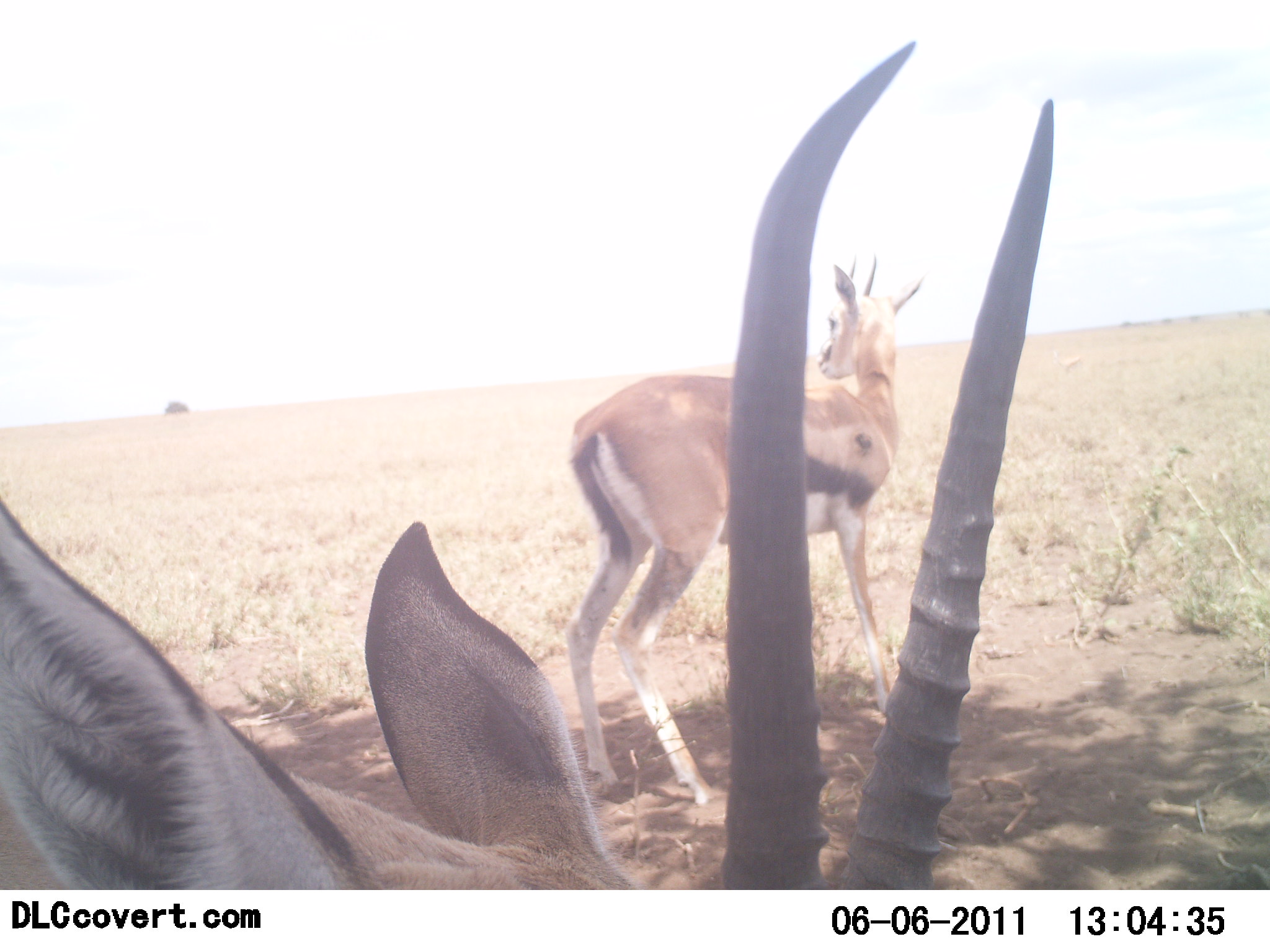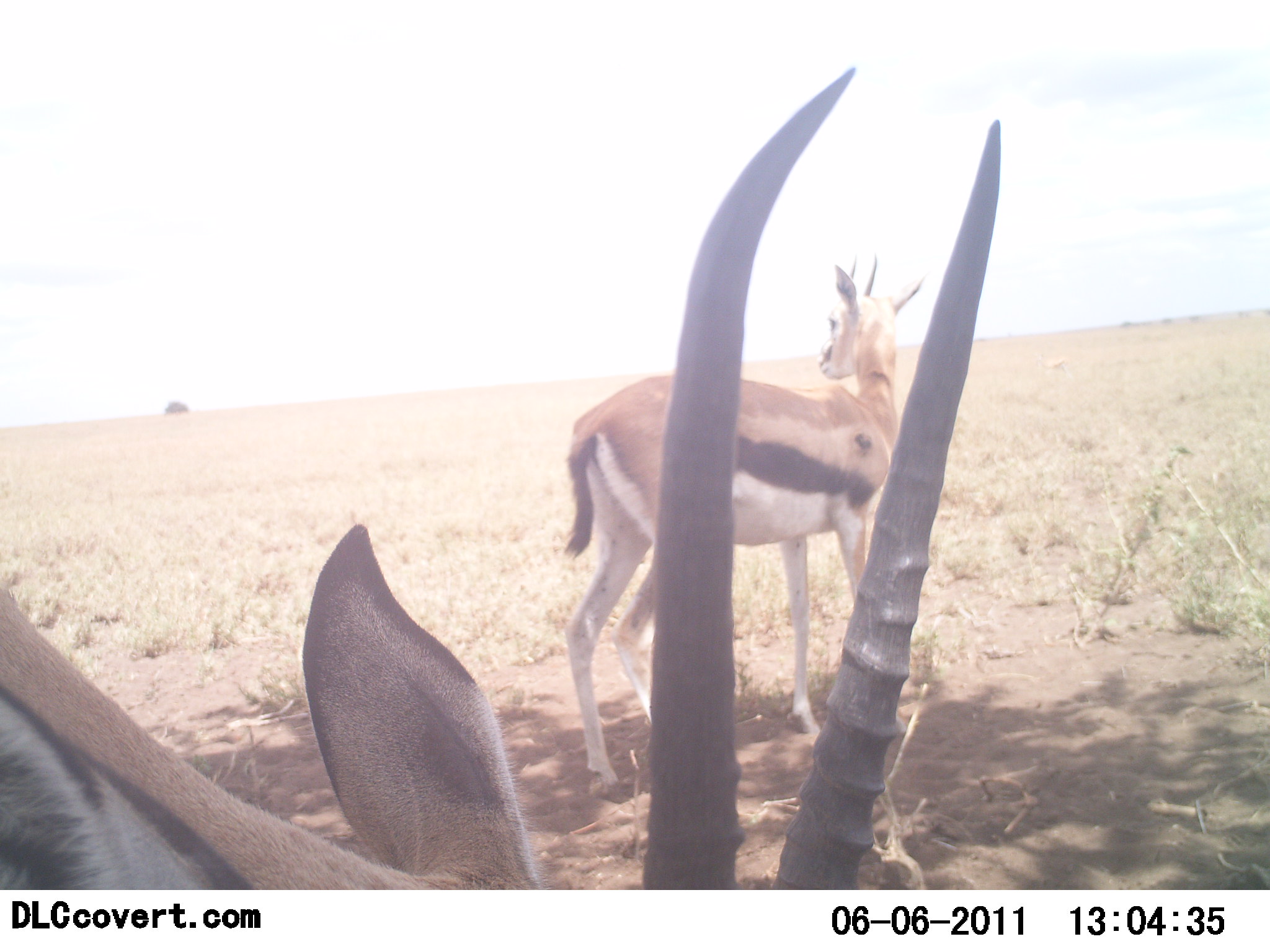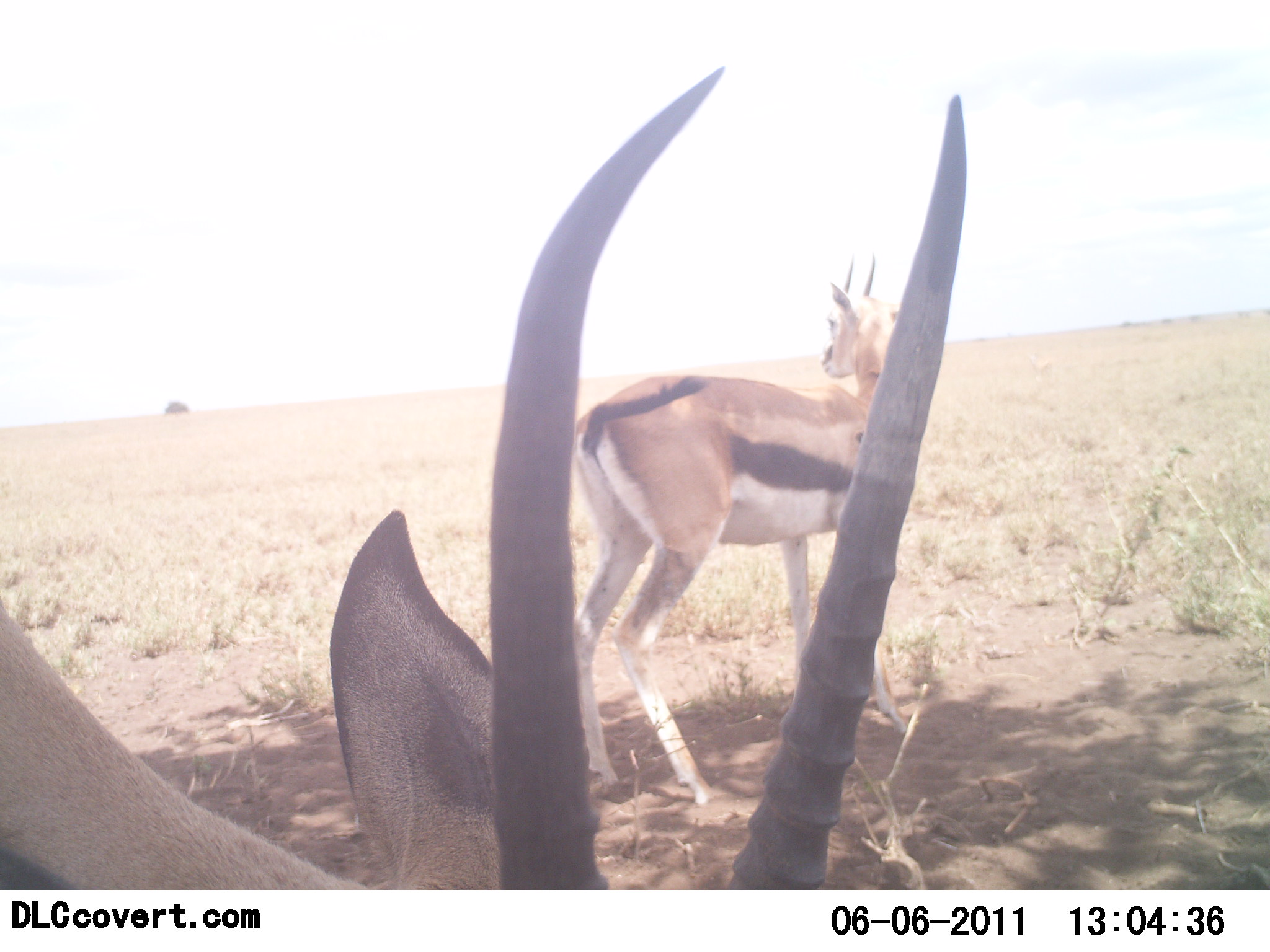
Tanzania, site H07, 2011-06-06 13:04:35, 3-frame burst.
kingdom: Animalia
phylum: Chordata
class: Mammalia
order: Artiodactyla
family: Bovidae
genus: Eudorcas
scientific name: Eudorcas thomsonii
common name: thomson's gazelle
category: gazellethomsons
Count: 2.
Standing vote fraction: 100%.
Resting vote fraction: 0%.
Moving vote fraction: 8%.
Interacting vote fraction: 0%.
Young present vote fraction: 0%.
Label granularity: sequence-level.